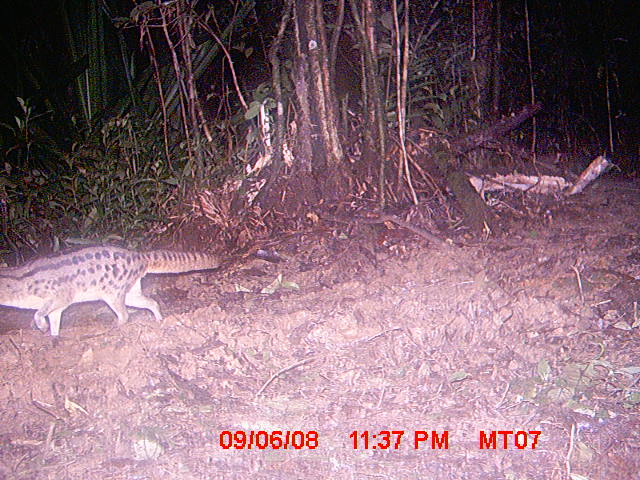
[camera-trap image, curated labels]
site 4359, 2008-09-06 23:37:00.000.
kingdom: Animalia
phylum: Chordata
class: Mammalia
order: Carnivora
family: Eupleridae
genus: Fossa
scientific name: Fossa fossana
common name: fanaloka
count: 1